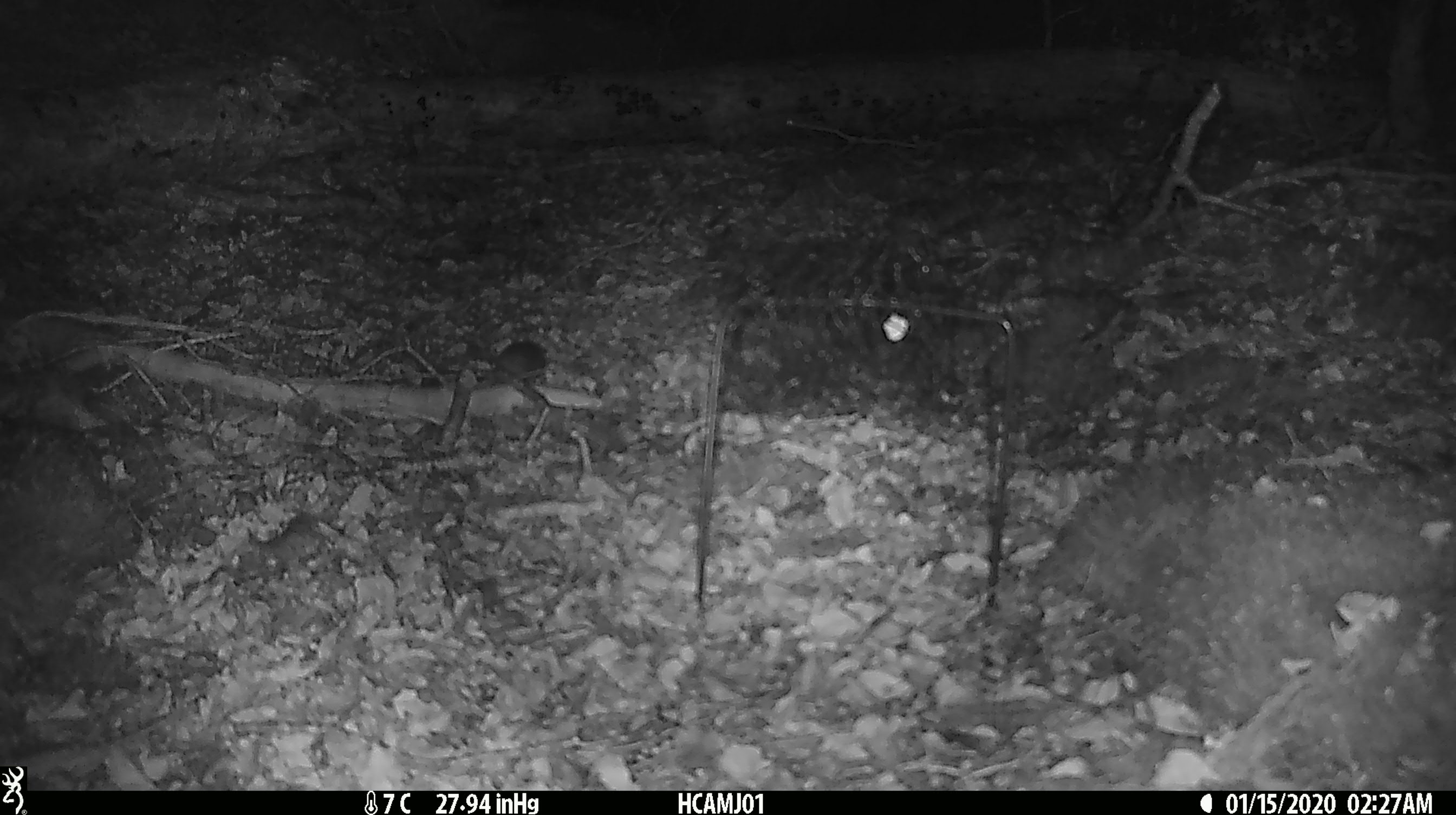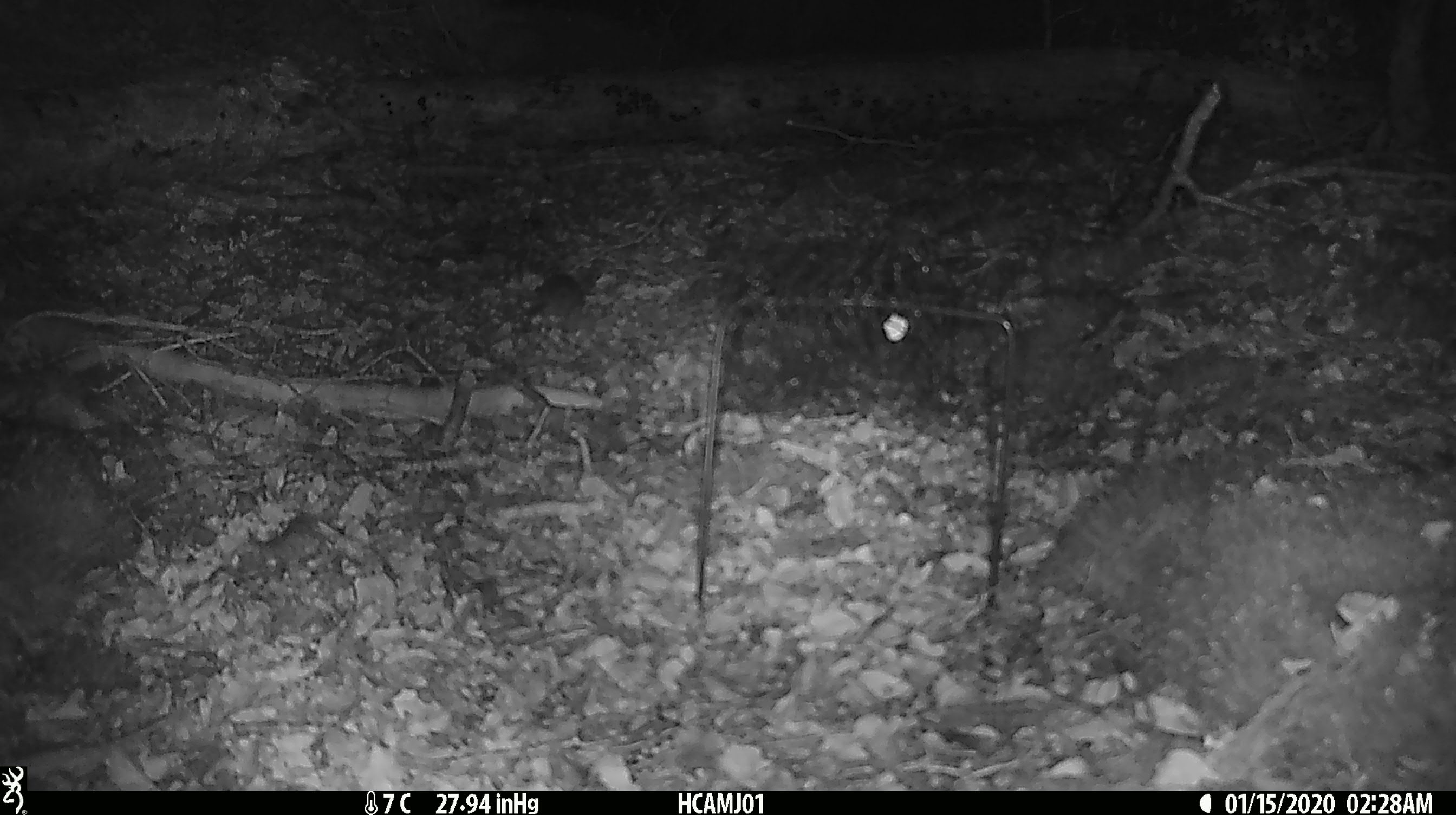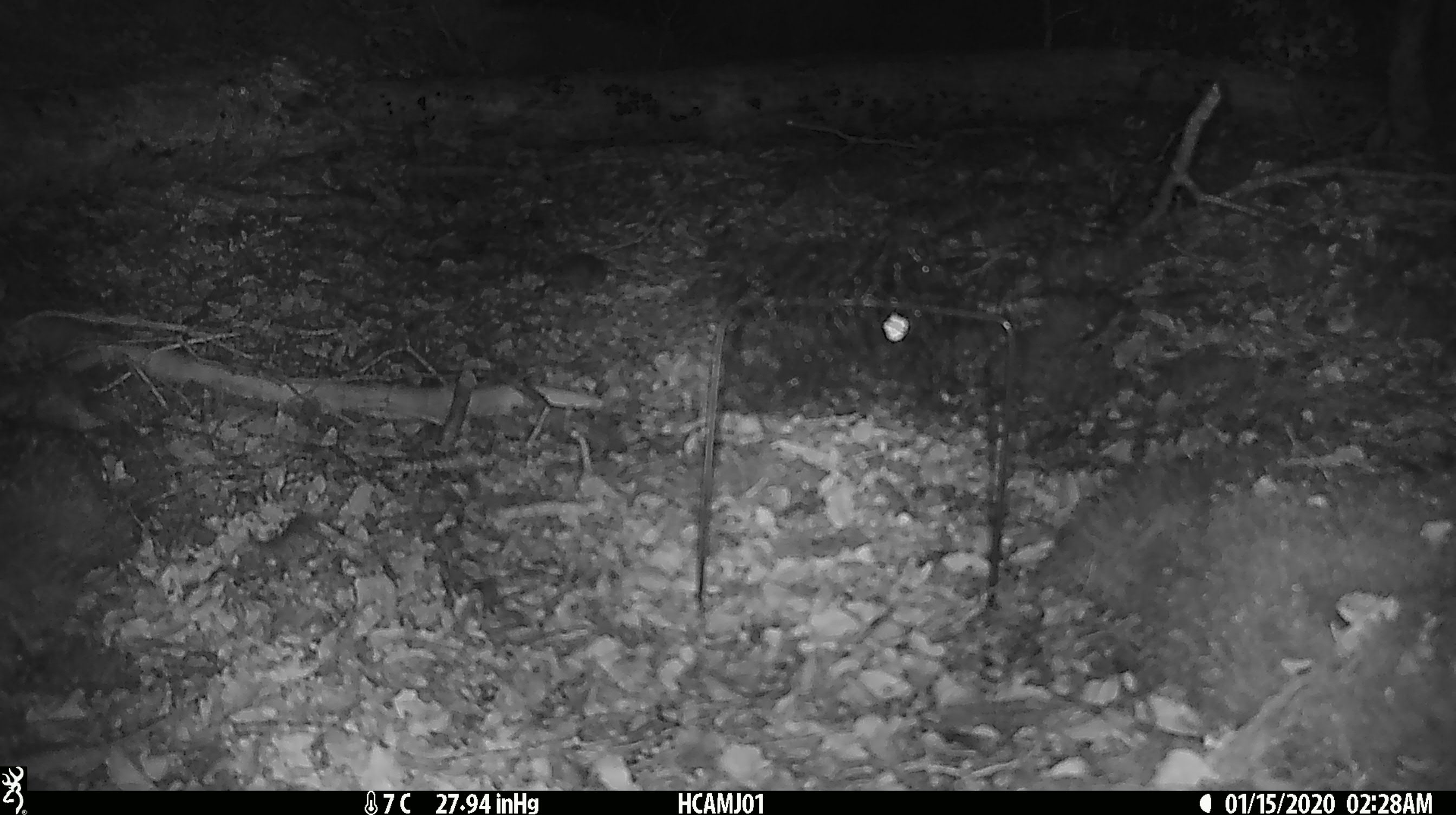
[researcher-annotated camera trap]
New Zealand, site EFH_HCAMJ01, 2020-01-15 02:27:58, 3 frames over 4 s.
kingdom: Animalia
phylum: Chordata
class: Mammalia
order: Rodentia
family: Muridae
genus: Mus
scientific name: Mus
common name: mouse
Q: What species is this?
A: Mouse (Mus).